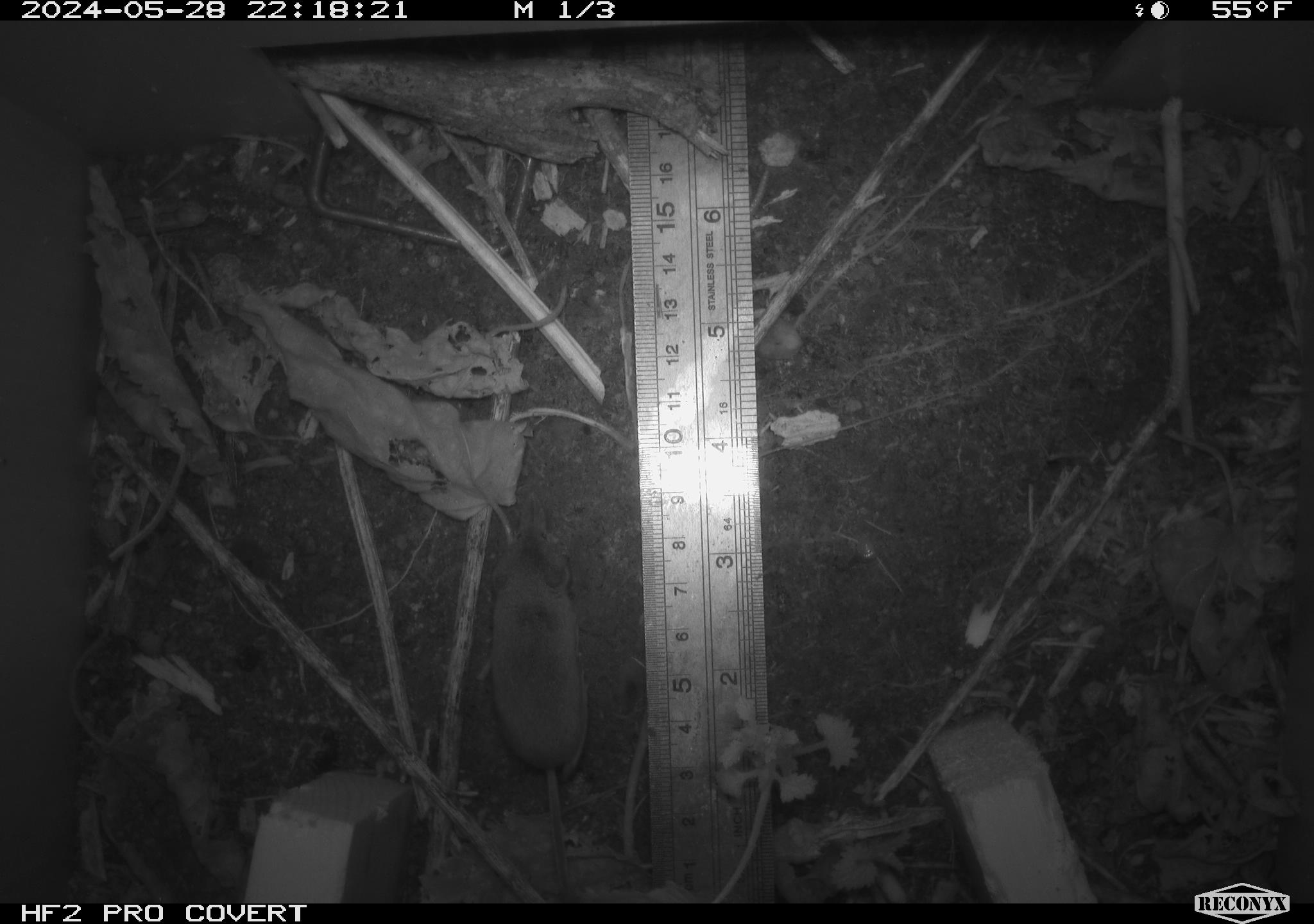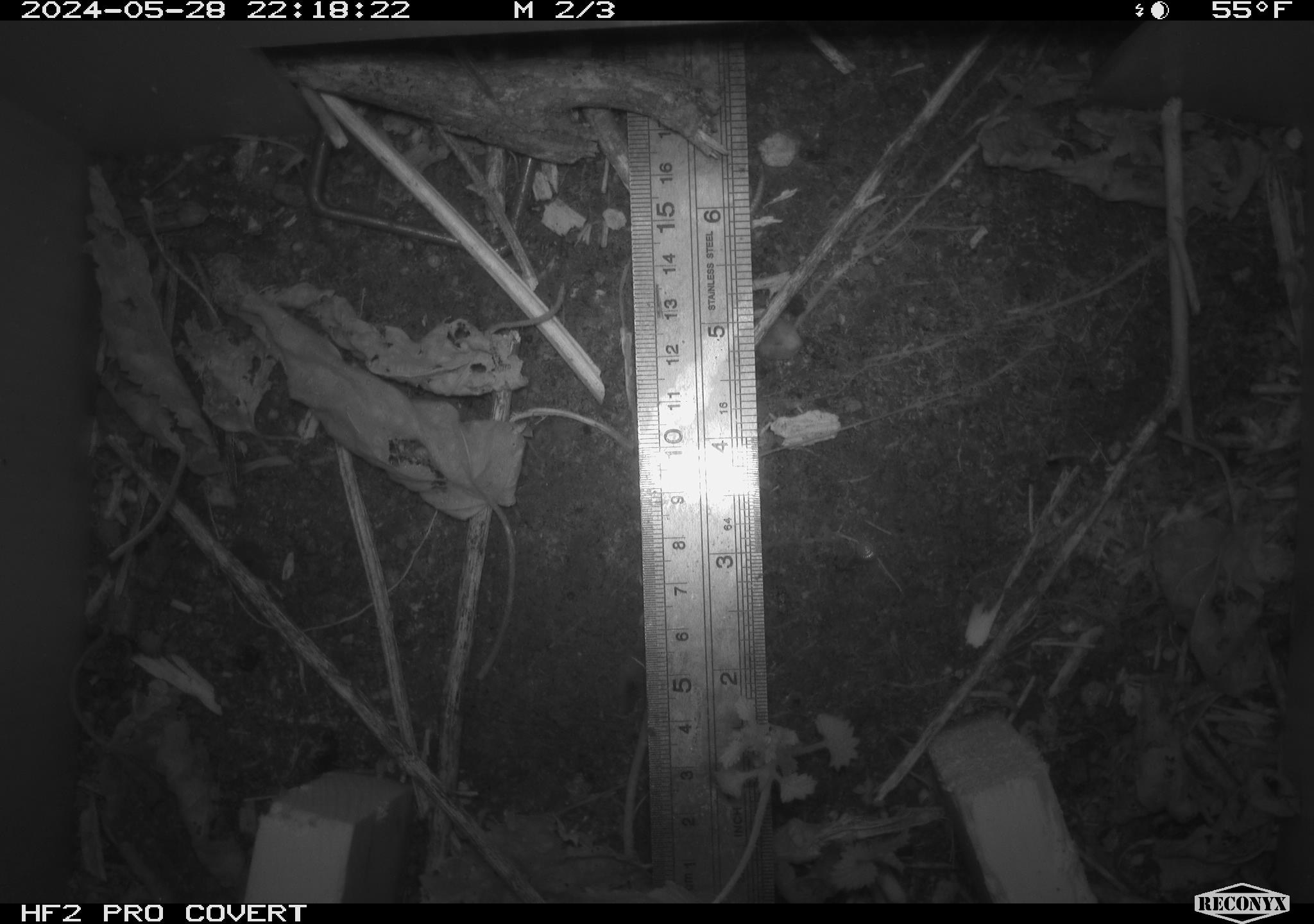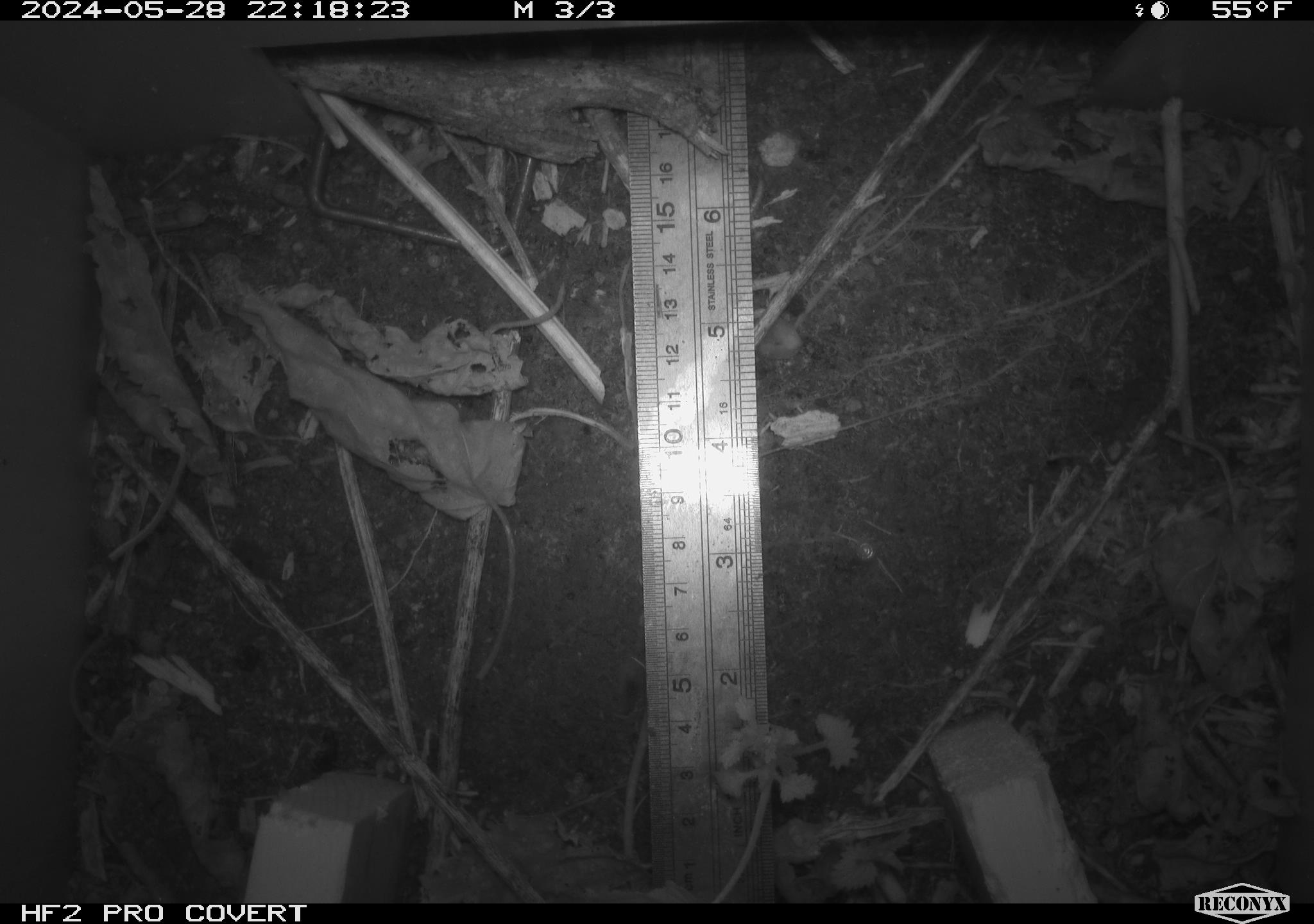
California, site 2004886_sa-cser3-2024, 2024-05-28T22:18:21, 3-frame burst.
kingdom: Animalia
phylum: Chordata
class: Mammalia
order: Eulipotyphla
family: Soricidae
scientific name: Soricidae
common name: shrews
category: soricidae family